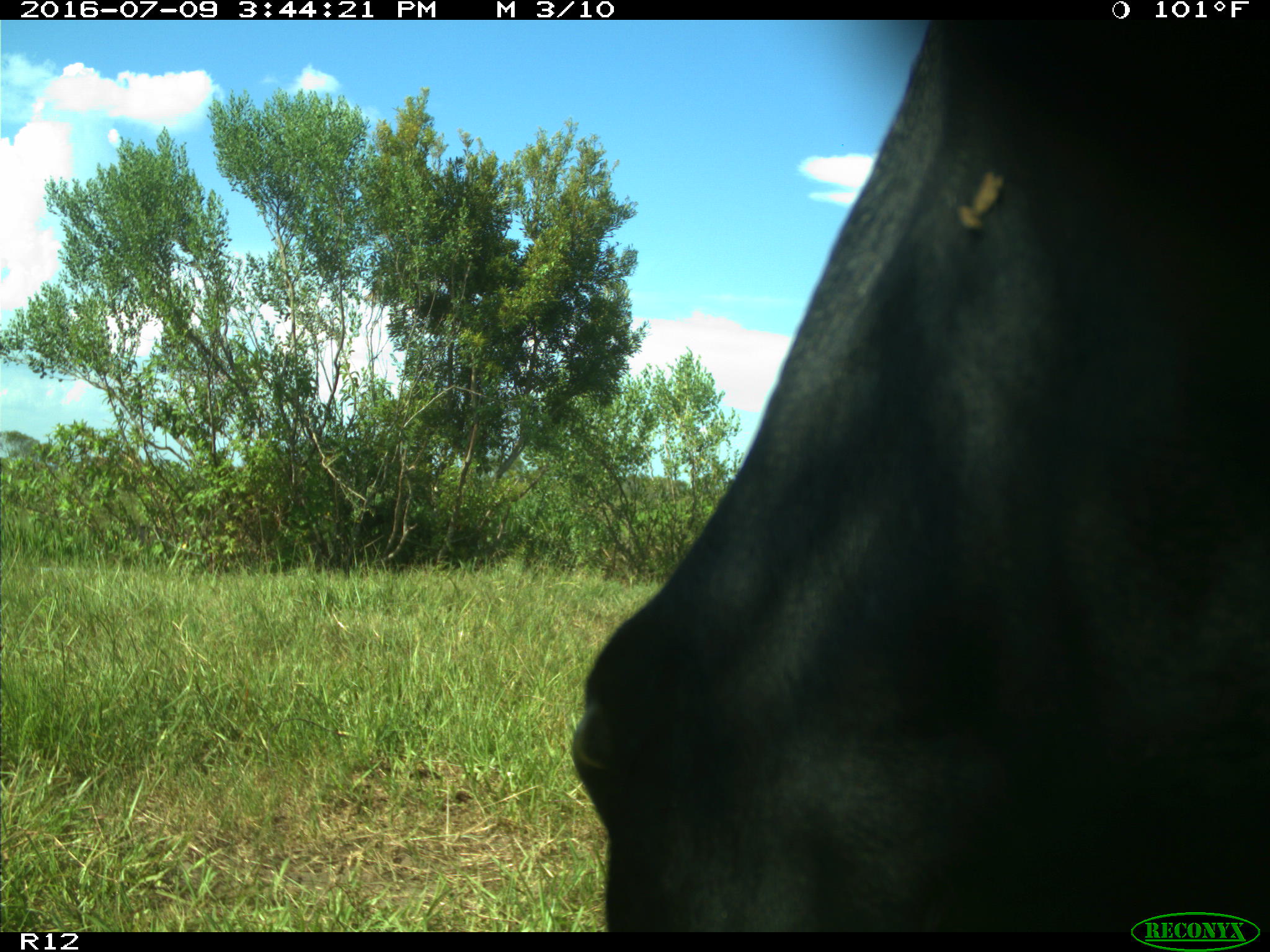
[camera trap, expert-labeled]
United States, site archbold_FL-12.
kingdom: Animalia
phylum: Chordata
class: Mammalia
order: Artiodactyla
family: Bovidae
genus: Bos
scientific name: Bos taurus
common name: domestic cow